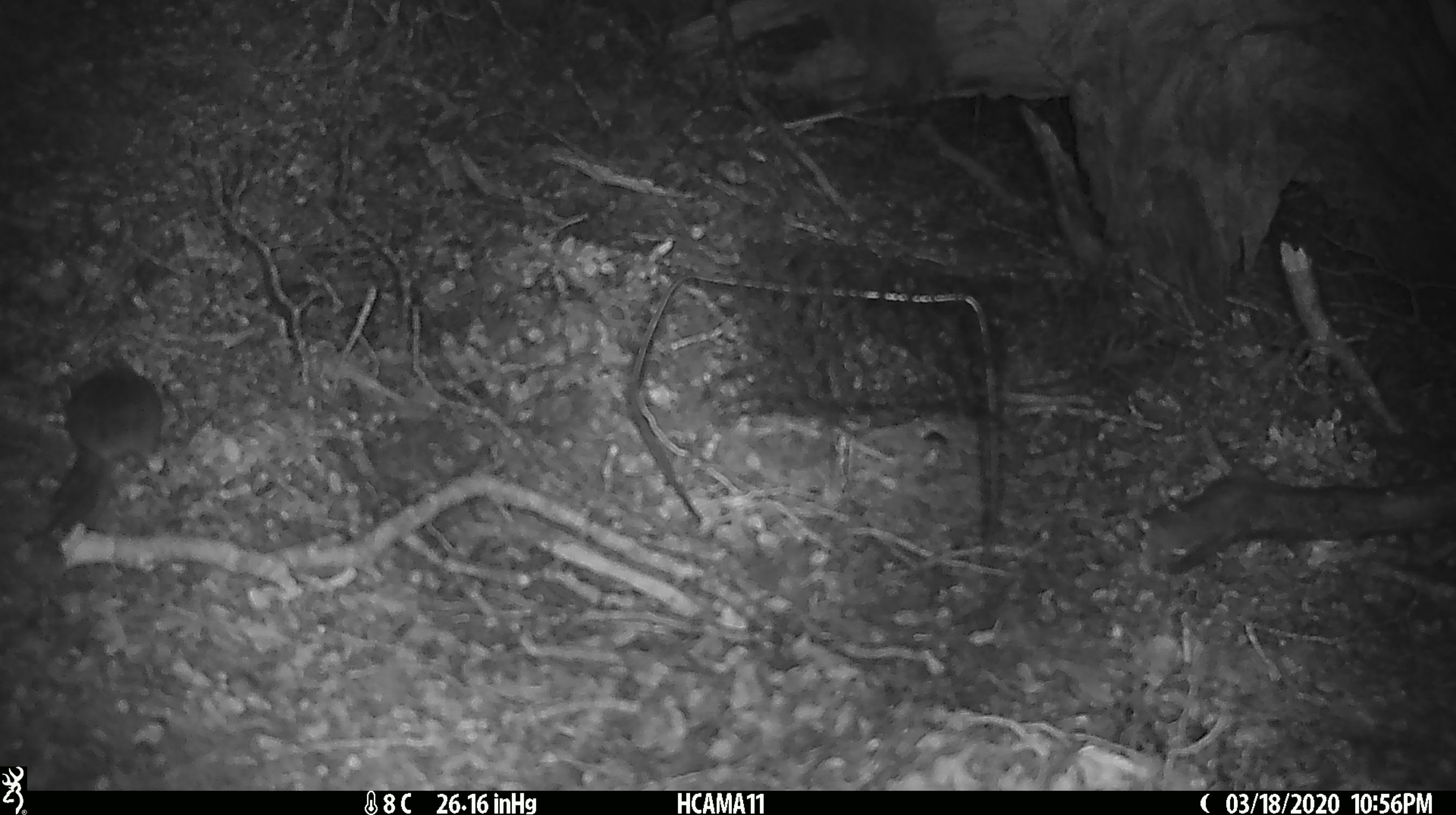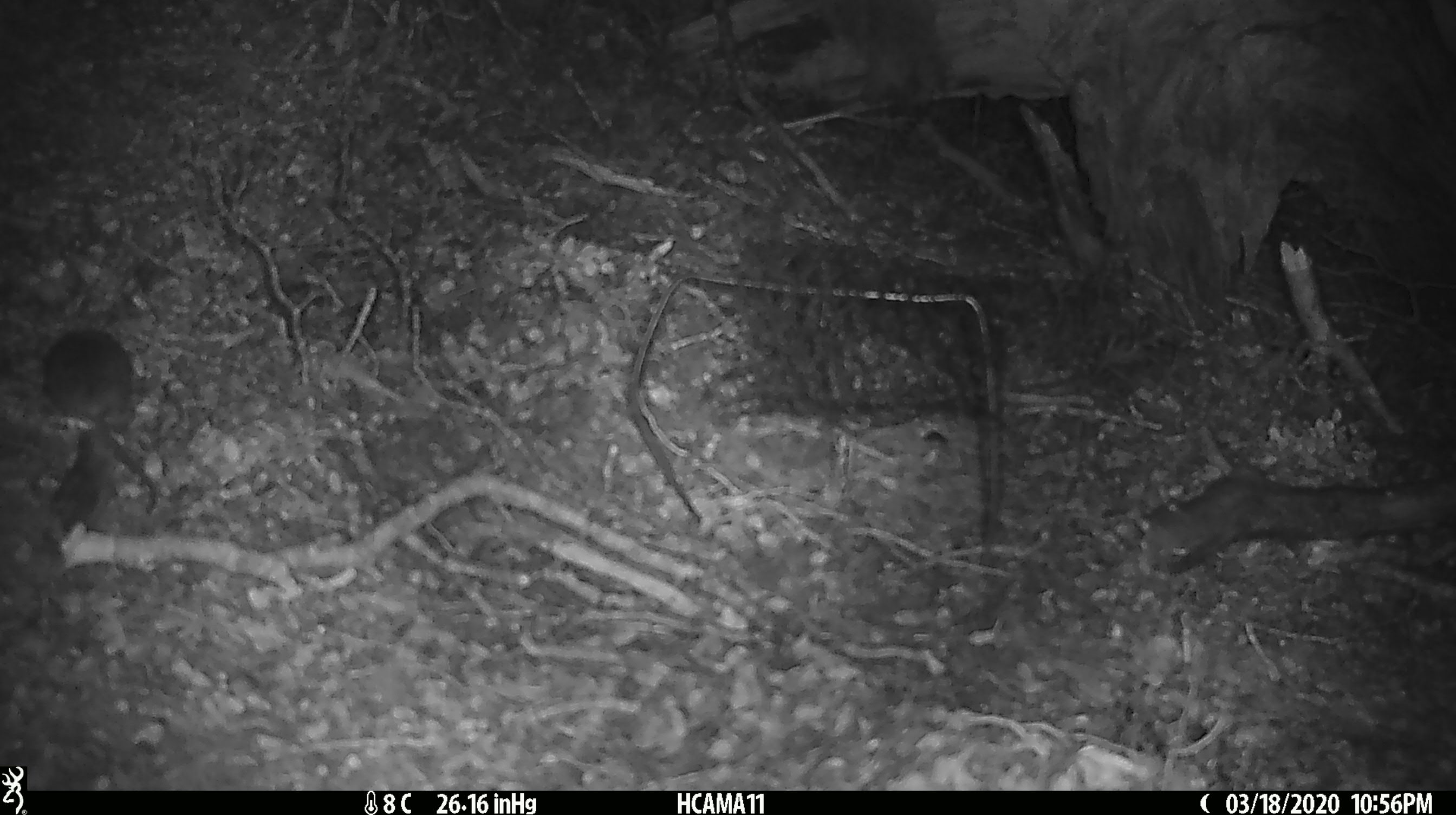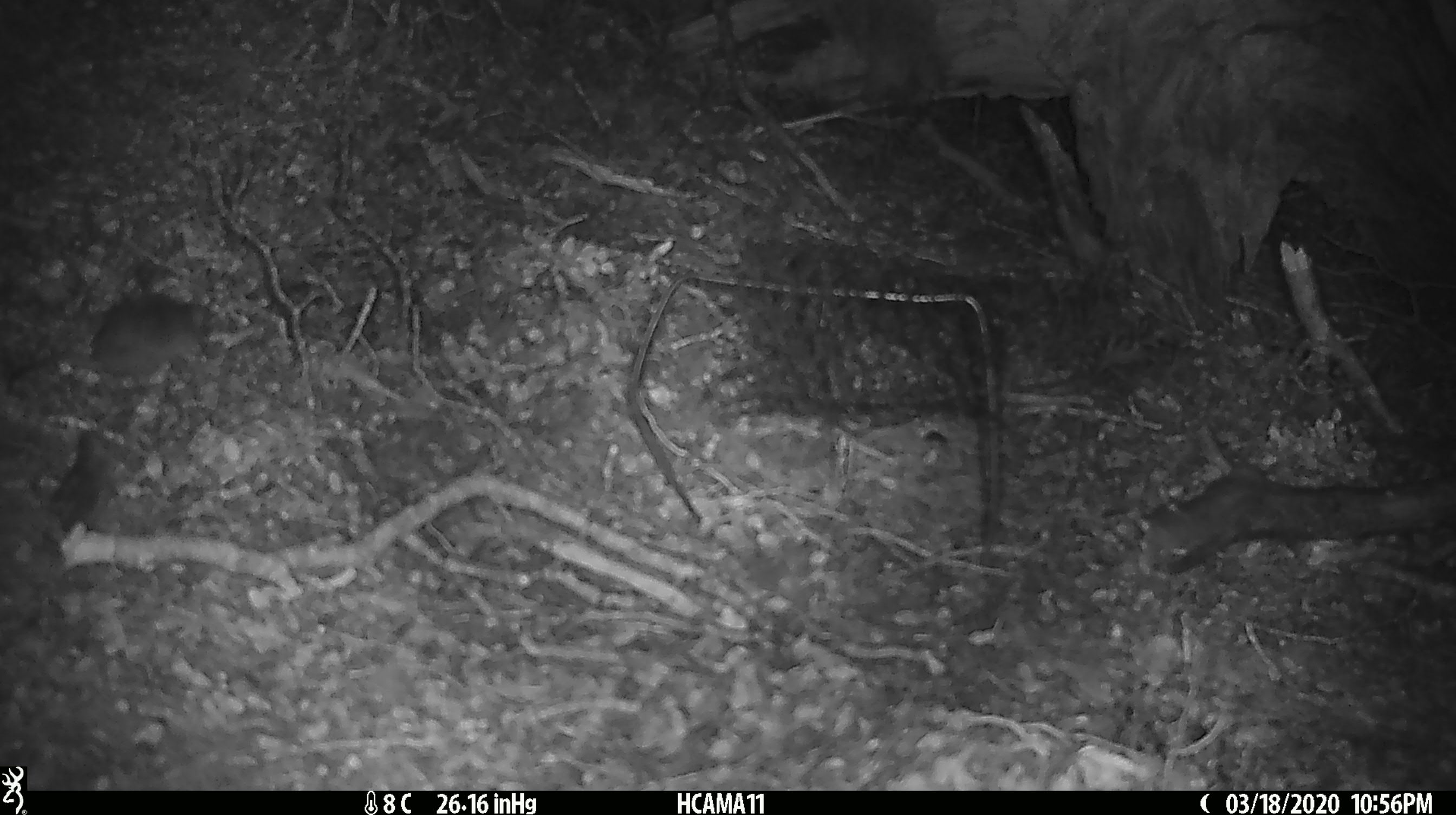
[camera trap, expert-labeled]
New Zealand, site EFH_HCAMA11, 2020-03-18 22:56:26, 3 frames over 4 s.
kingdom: Animalia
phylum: Chordata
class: Mammalia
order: Rodentia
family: Muridae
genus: Mus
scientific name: Mus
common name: mouse